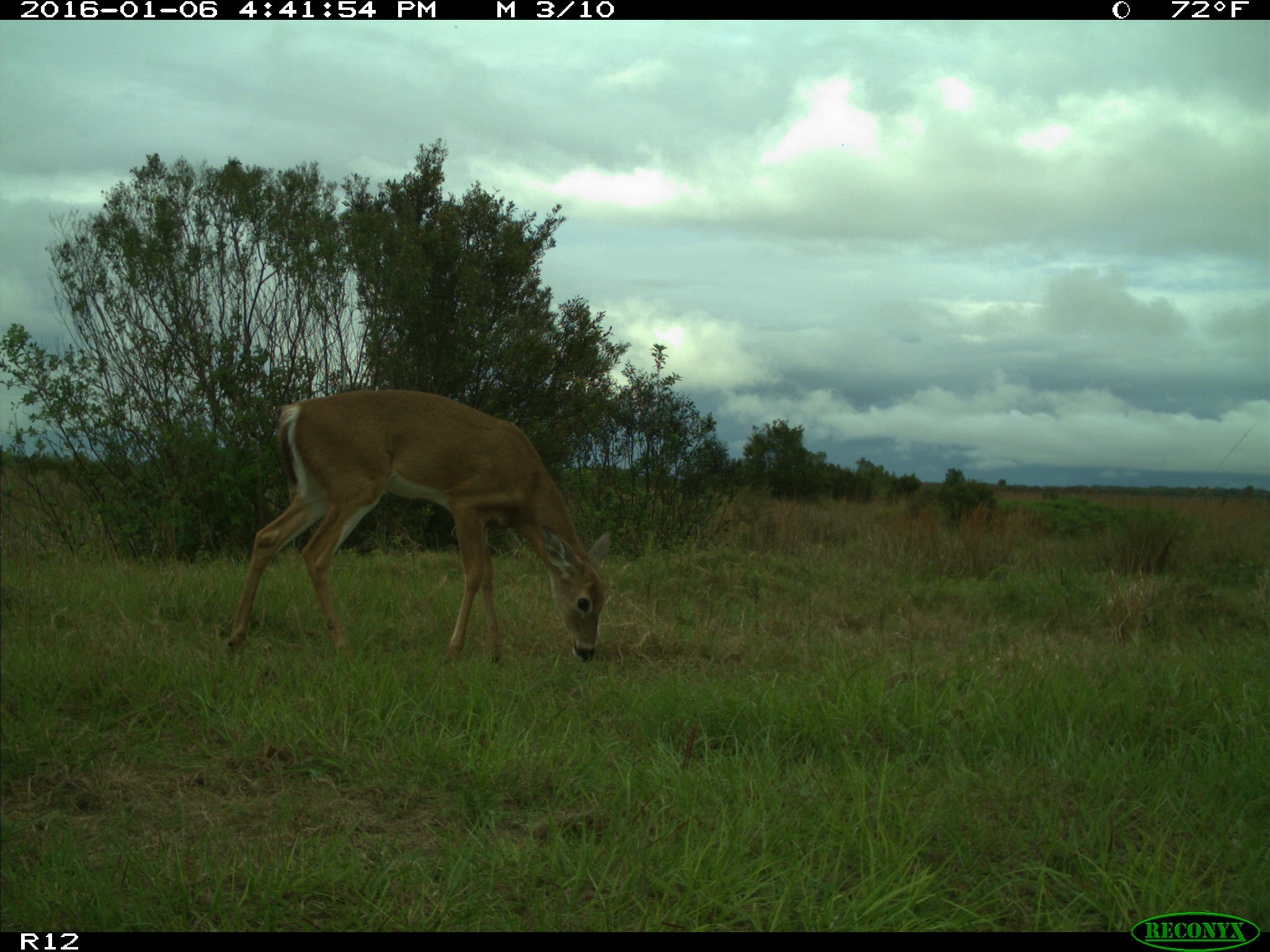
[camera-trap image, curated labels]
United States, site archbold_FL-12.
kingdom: Animalia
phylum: Chordata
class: Mammalia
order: Artiodactyla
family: Cervidae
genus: Odocoileus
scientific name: Odocoileus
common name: deer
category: unidentified deer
Unidentified deer (deer) (Odocoileus).